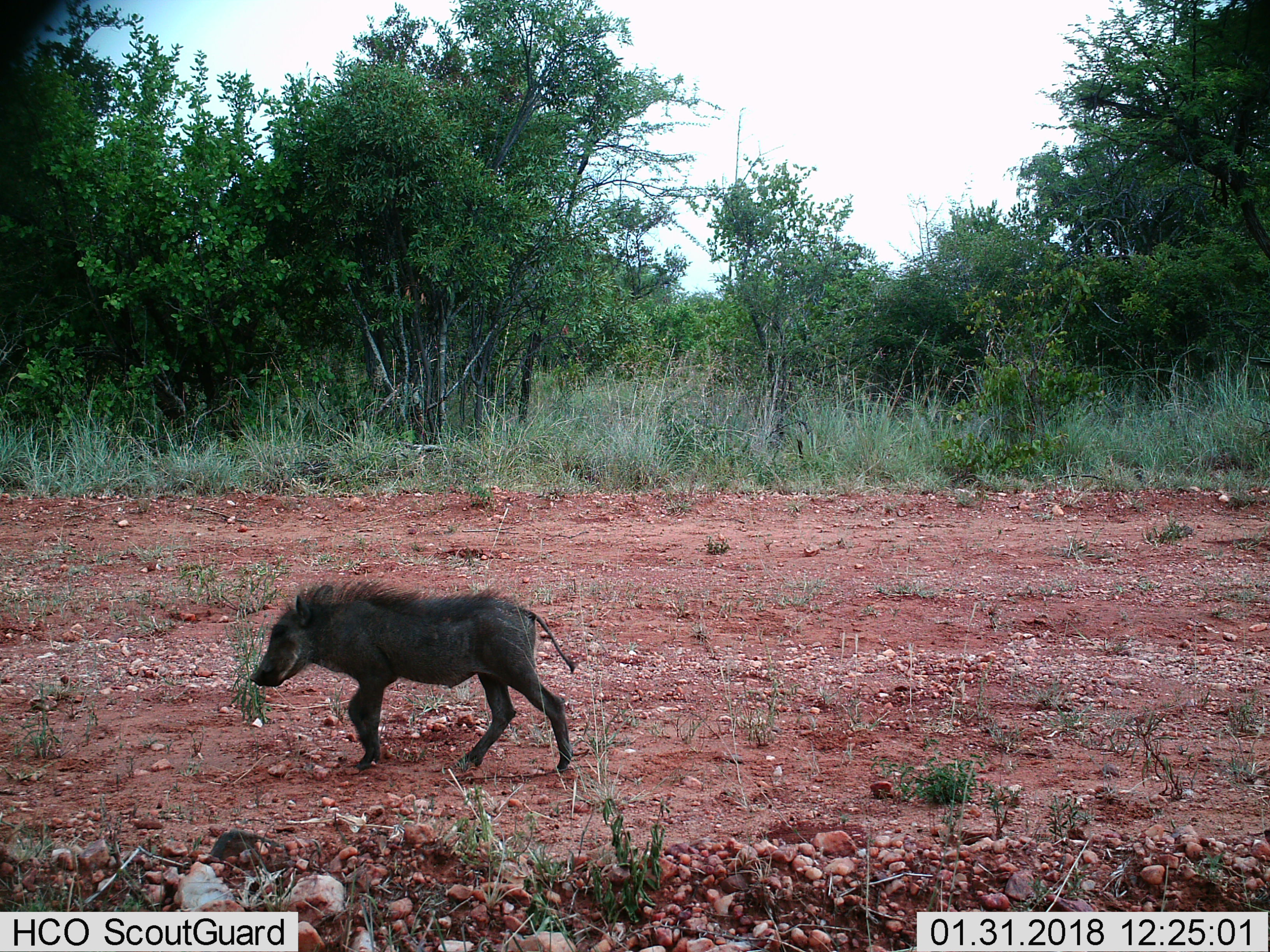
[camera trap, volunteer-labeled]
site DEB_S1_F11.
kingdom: Animalia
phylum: Chordata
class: Mammalia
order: Artiodactyla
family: Suidae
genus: Phacochoerus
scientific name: Phacochoerus africanus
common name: warthog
Warthog (Phacochoerus africanus), count 1. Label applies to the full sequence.